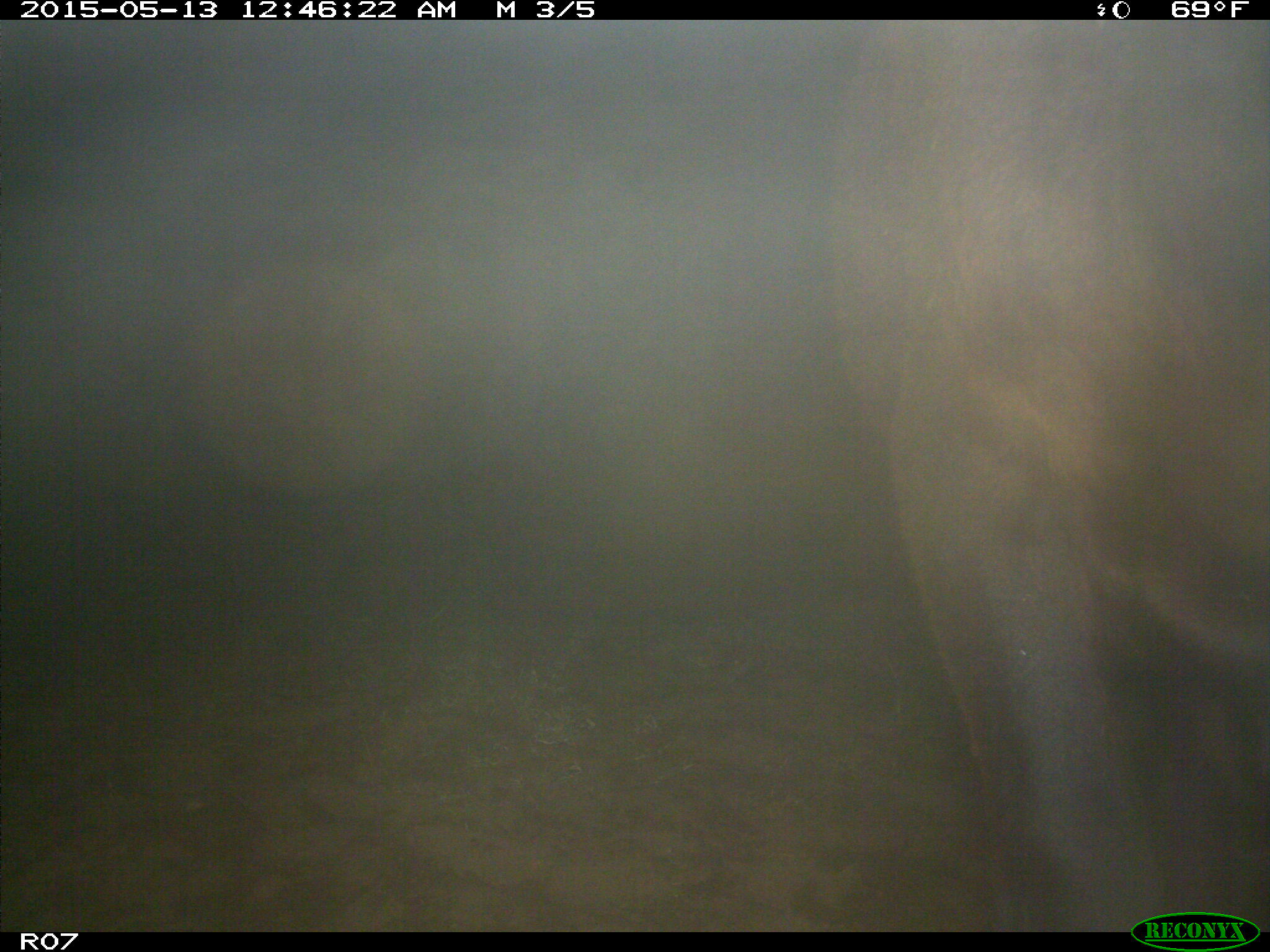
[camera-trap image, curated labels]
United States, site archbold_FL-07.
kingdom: Animalia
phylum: Chordata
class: Mammalia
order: Artiodactyla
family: Bovidae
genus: Bos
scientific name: Bos taurus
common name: domestic cow